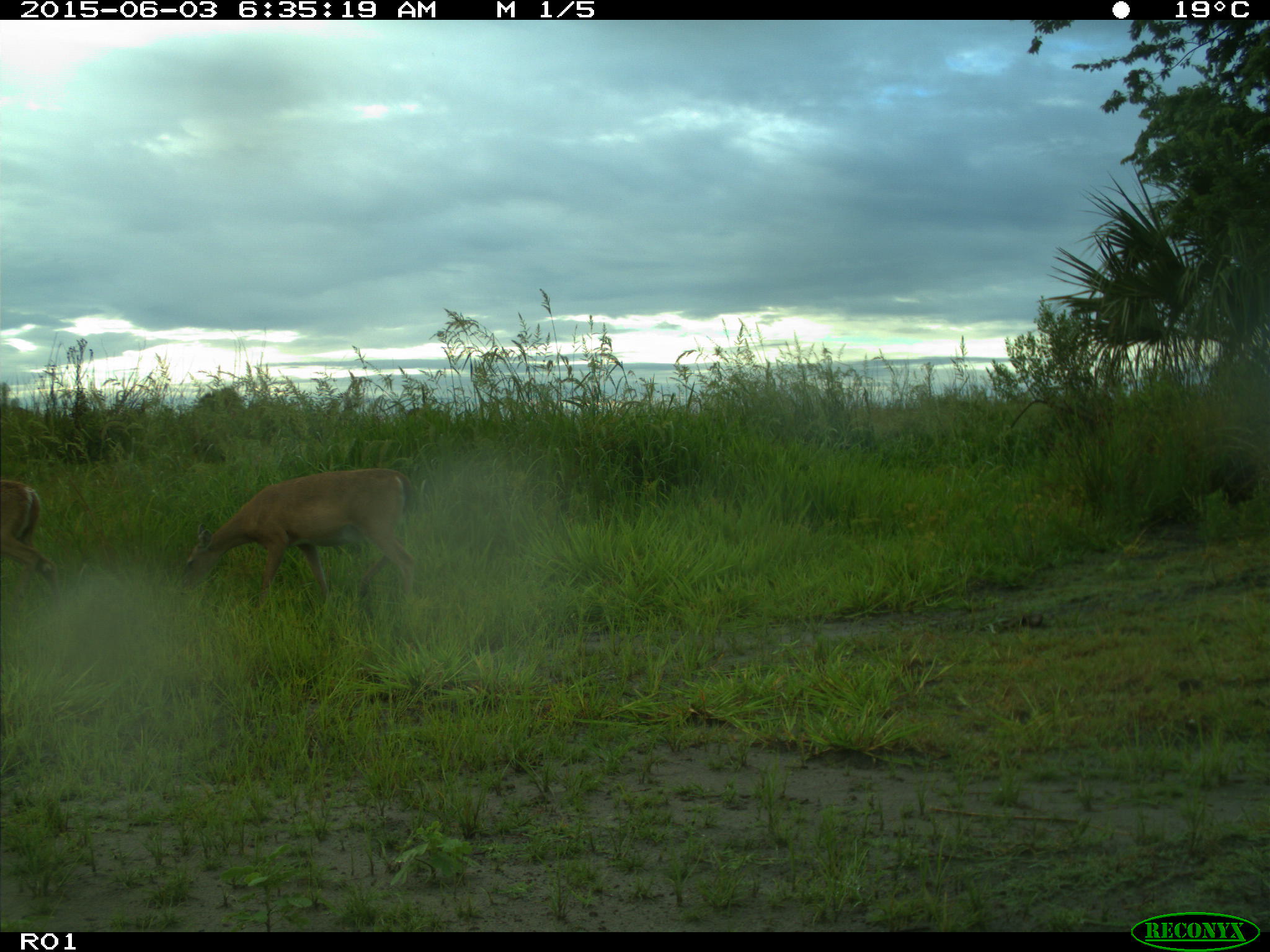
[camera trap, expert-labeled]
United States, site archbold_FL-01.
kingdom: Animalia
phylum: Chordata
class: Mammalia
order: Artiodactyla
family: Cervidae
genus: Odocoileus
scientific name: Odocoileus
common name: deer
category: unidentified deer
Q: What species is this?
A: Unidentified deer (deer) (Odocoileus).